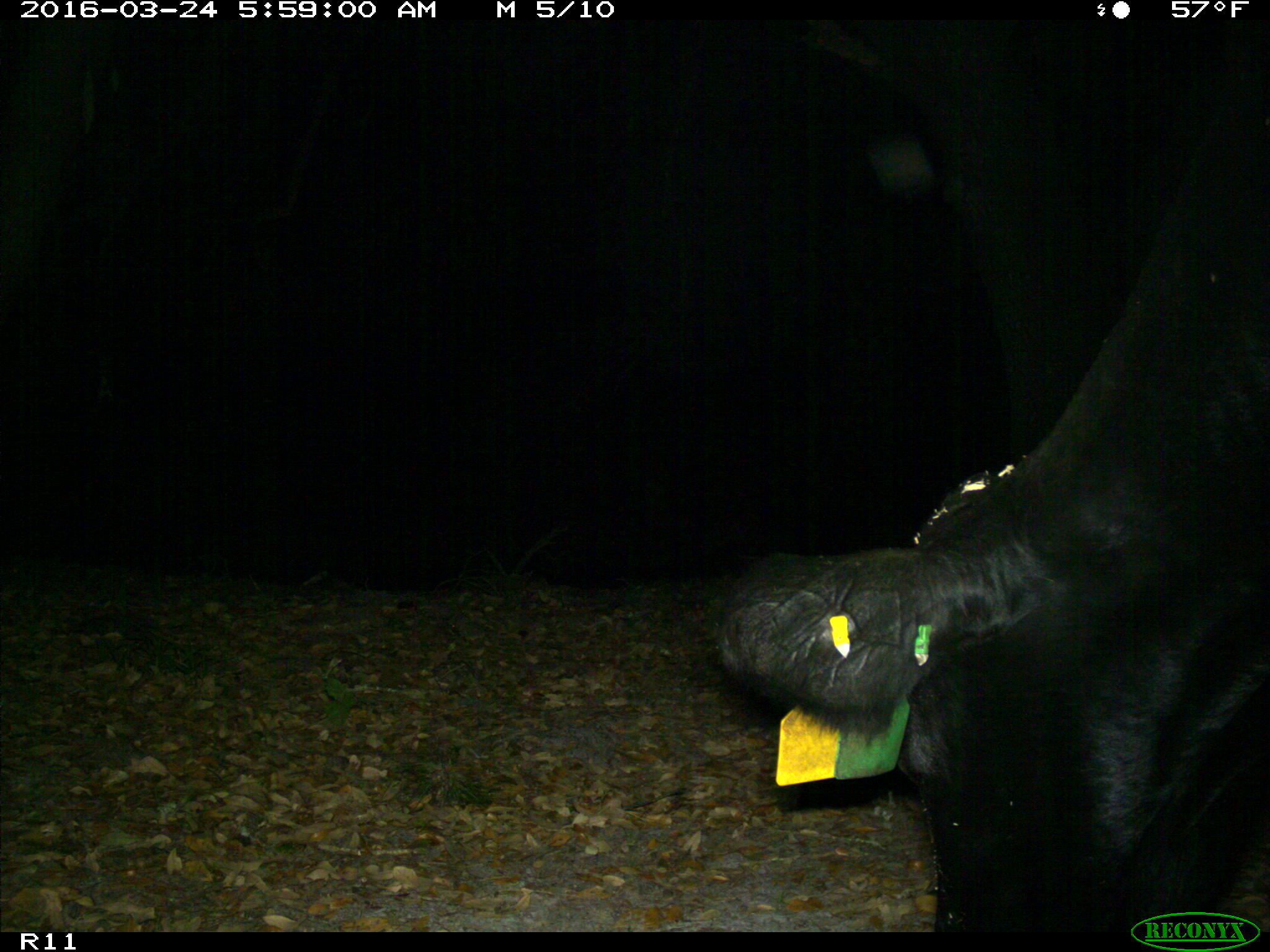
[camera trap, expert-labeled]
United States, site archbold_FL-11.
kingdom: Animalia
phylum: Chordata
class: Mammalia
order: Artiodactyla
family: Bovidae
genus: Bos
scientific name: Bos taurus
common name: domestic cow